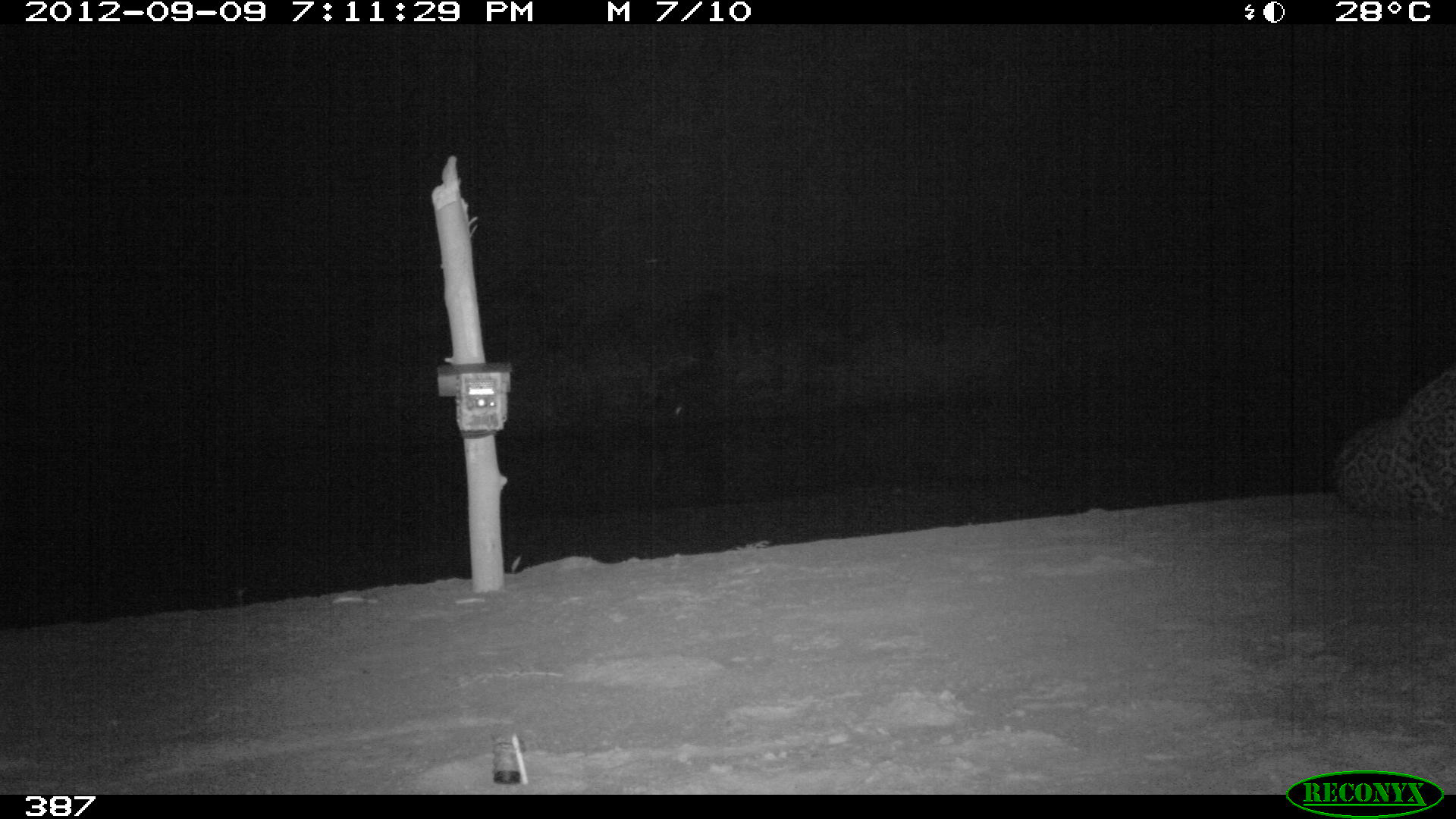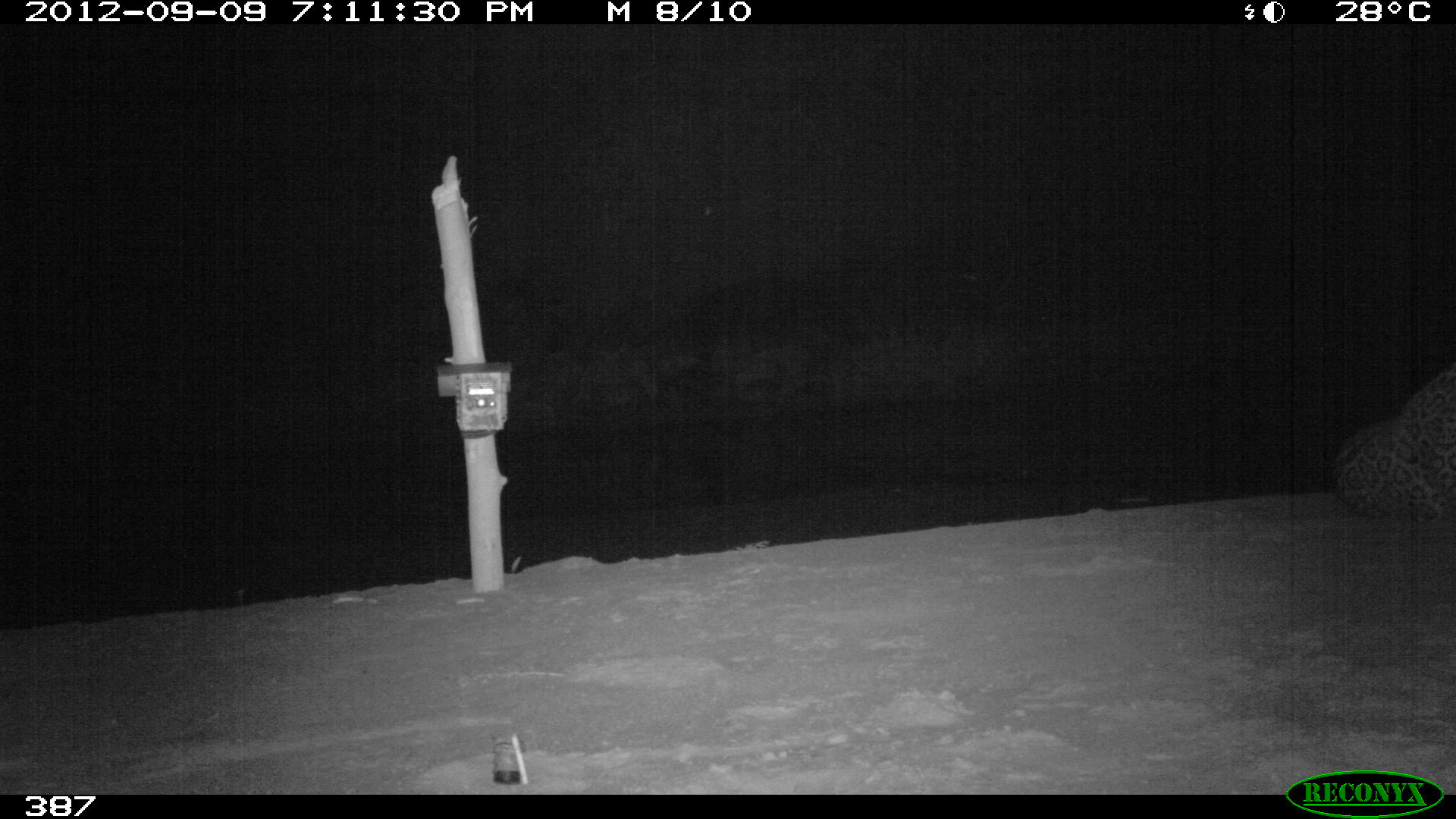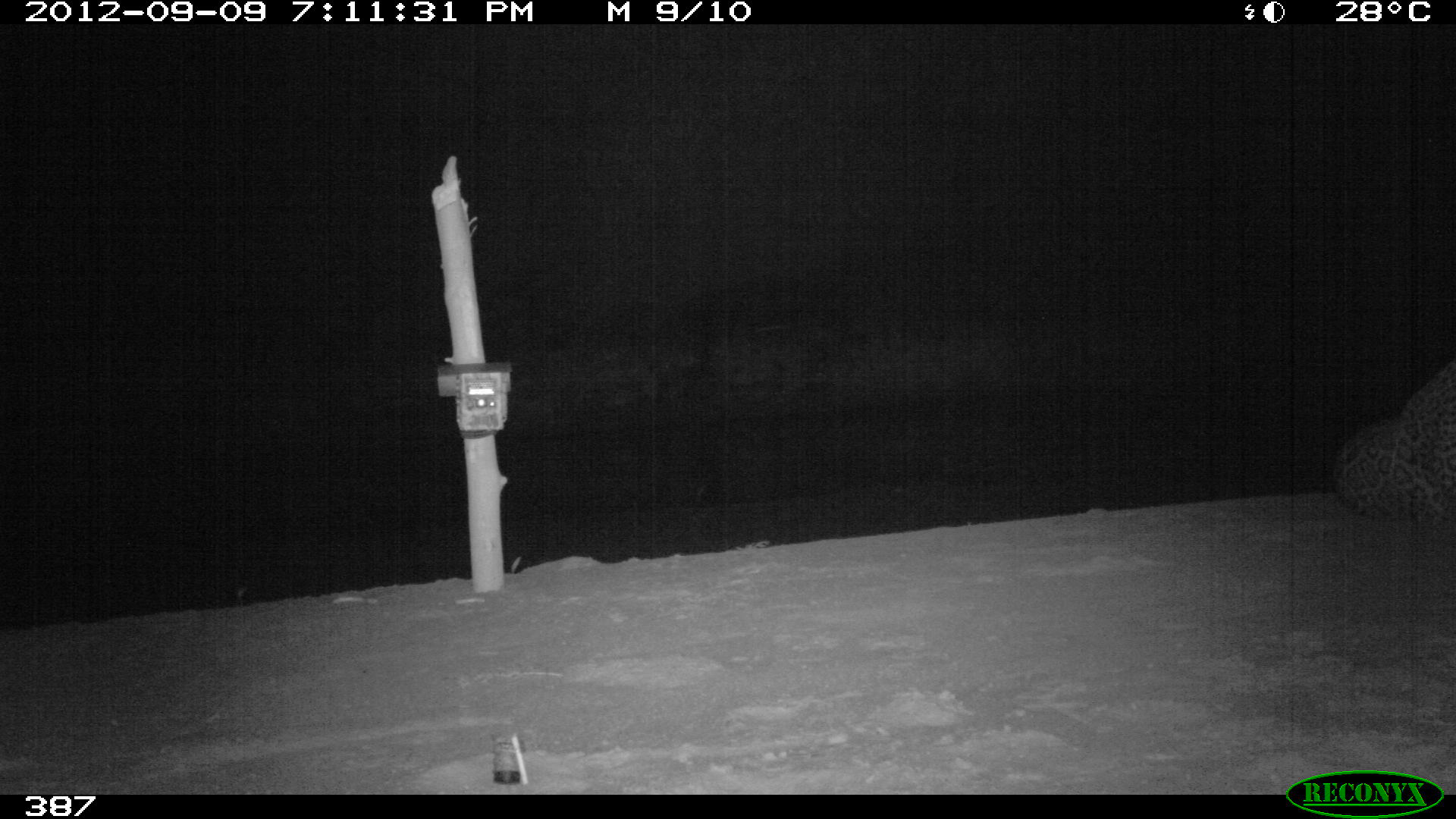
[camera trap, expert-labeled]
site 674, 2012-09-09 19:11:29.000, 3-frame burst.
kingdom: Animalia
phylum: Chordata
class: Mammalia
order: Carnivora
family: Felidae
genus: Panthera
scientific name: Panthera onca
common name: jaguar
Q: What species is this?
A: Panthera onca (jaguar).